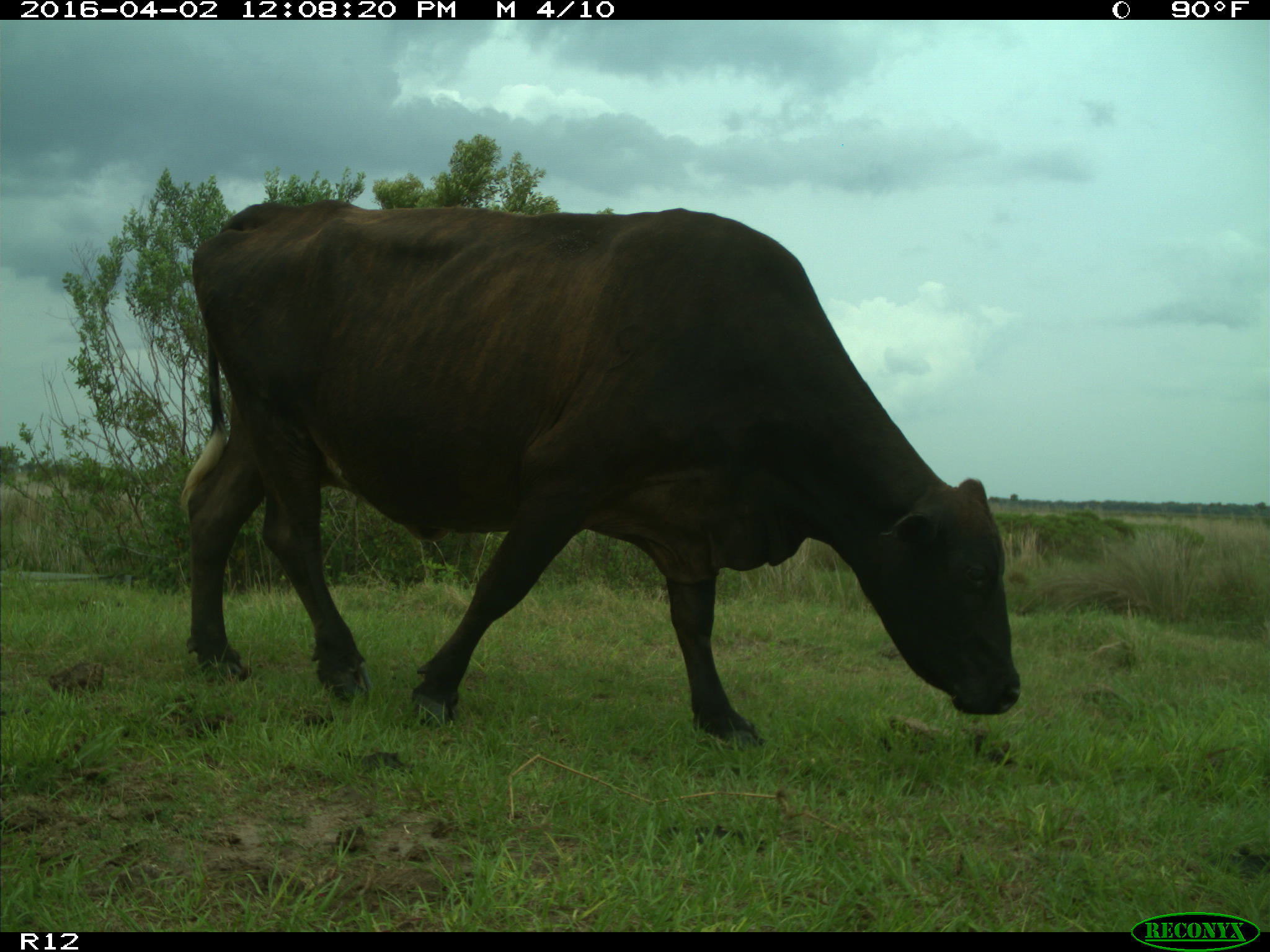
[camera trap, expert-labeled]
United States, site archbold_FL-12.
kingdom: Animalia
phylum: Chordata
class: Mammalia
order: Artiodactyla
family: Bovidae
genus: Bos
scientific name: Bos taurus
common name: domestic cow